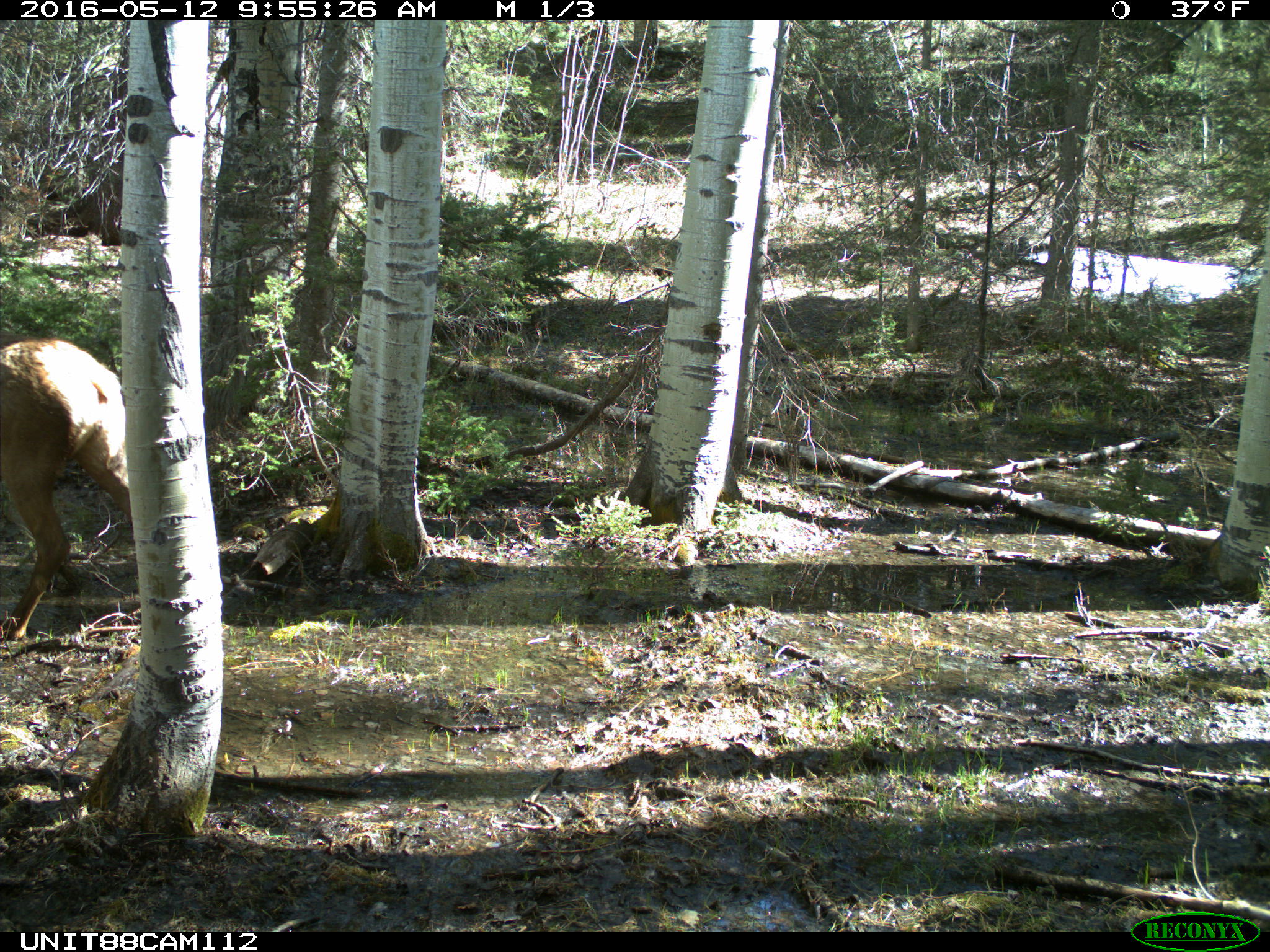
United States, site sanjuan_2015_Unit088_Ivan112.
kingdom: Animalia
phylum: Chordata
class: Mammalia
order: Artiodactyla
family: Cervidae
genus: Cervus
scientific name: Cervus elaphus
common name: red deer